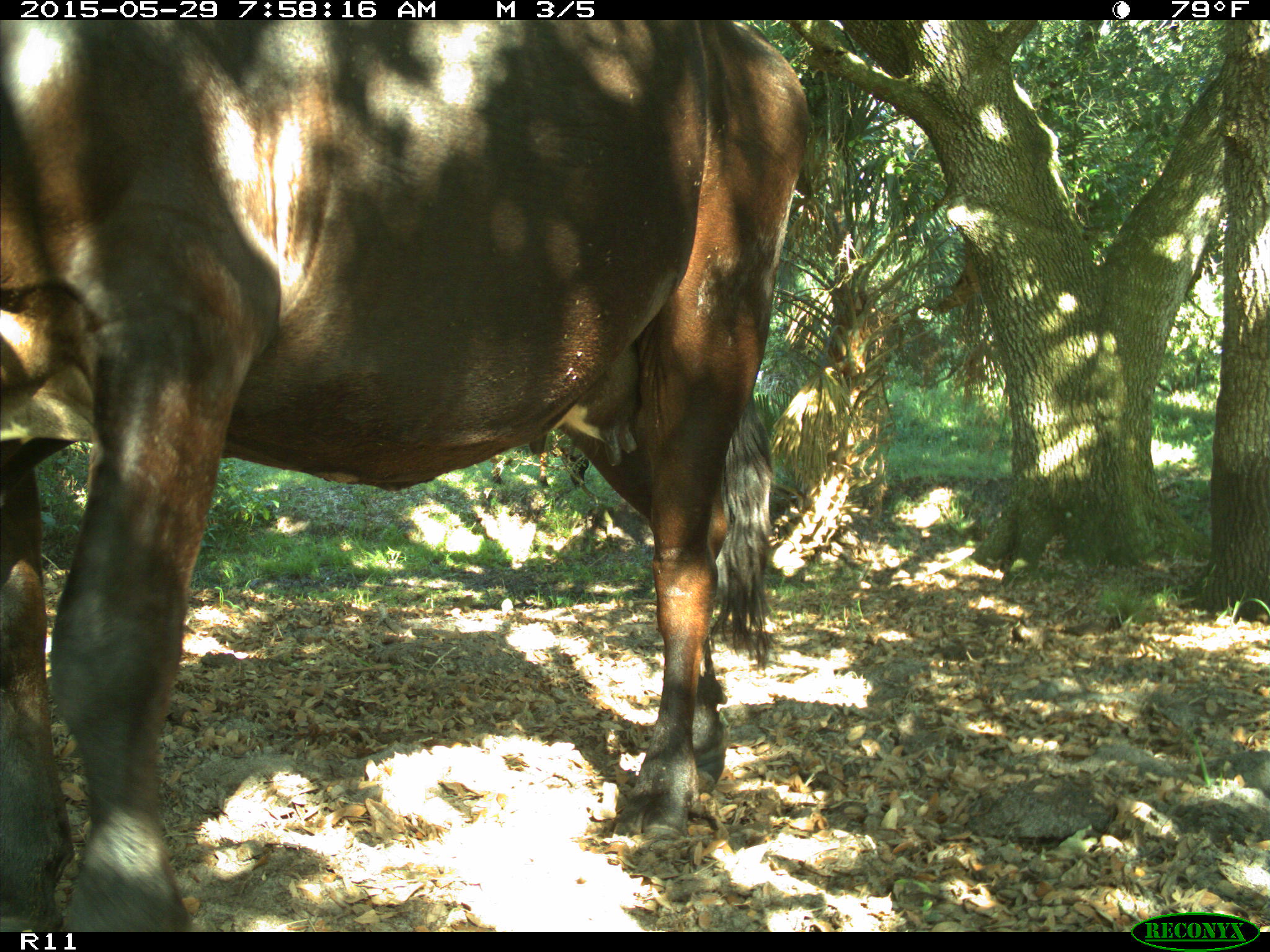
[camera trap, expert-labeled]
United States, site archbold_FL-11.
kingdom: Animalia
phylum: Chordata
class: Mammalia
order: Artiodactyla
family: Bovidae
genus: Bos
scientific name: Bos taurus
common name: domestic cow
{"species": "Bos taurus (domestic cow)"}